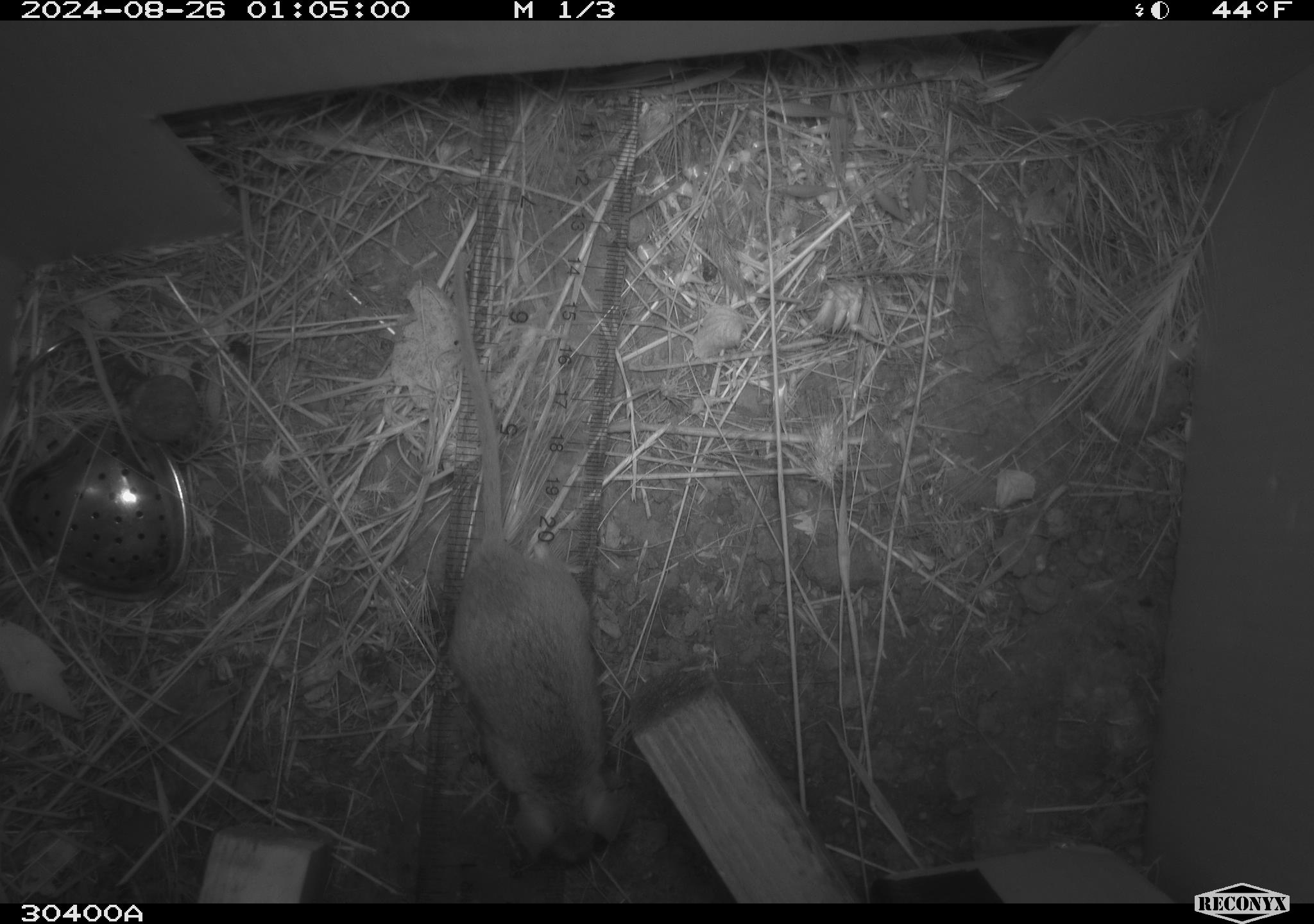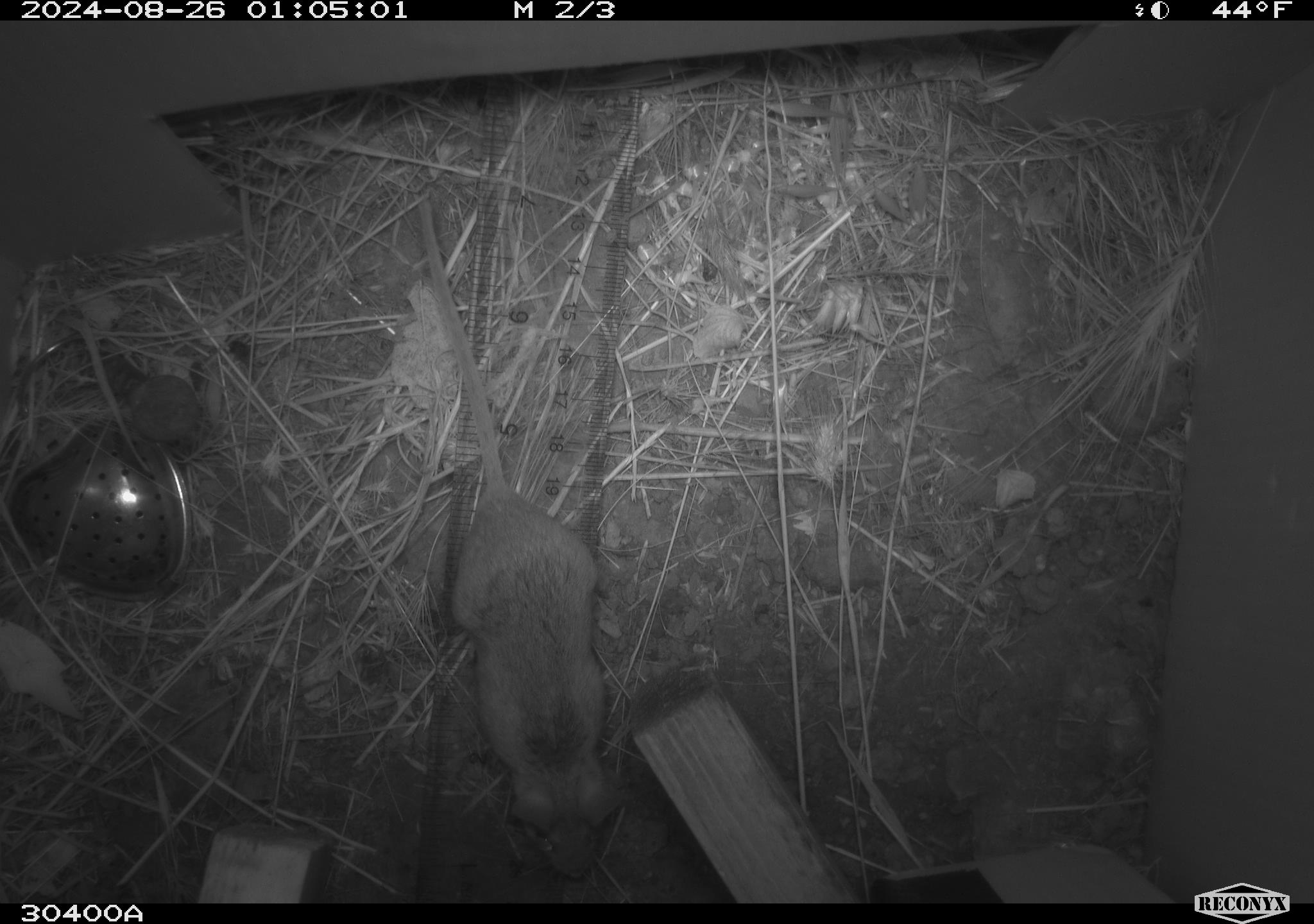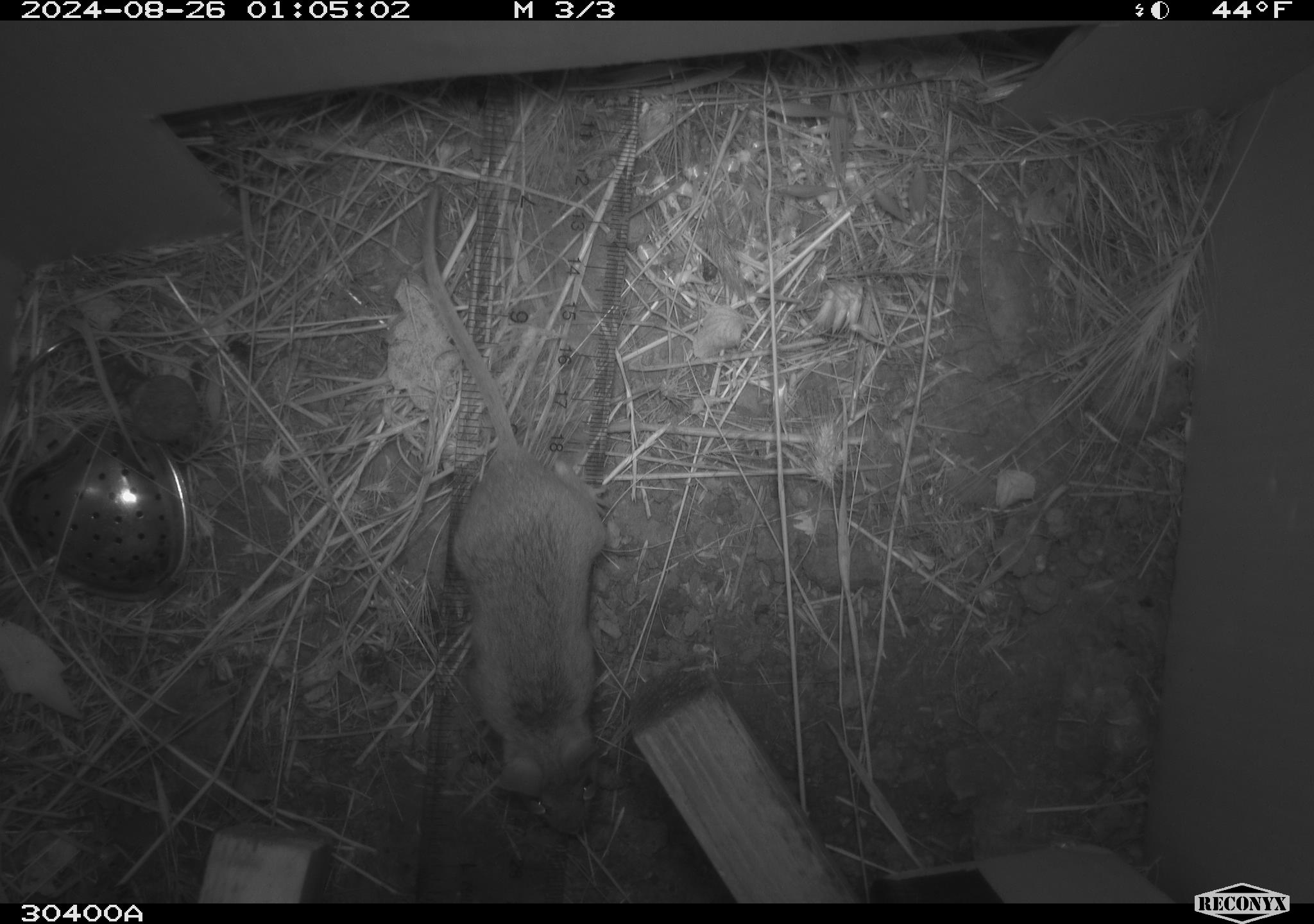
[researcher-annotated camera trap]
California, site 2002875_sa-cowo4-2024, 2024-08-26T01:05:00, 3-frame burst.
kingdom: Animalia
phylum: Chordata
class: Mammalia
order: Rodentia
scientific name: Rodentia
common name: rodent